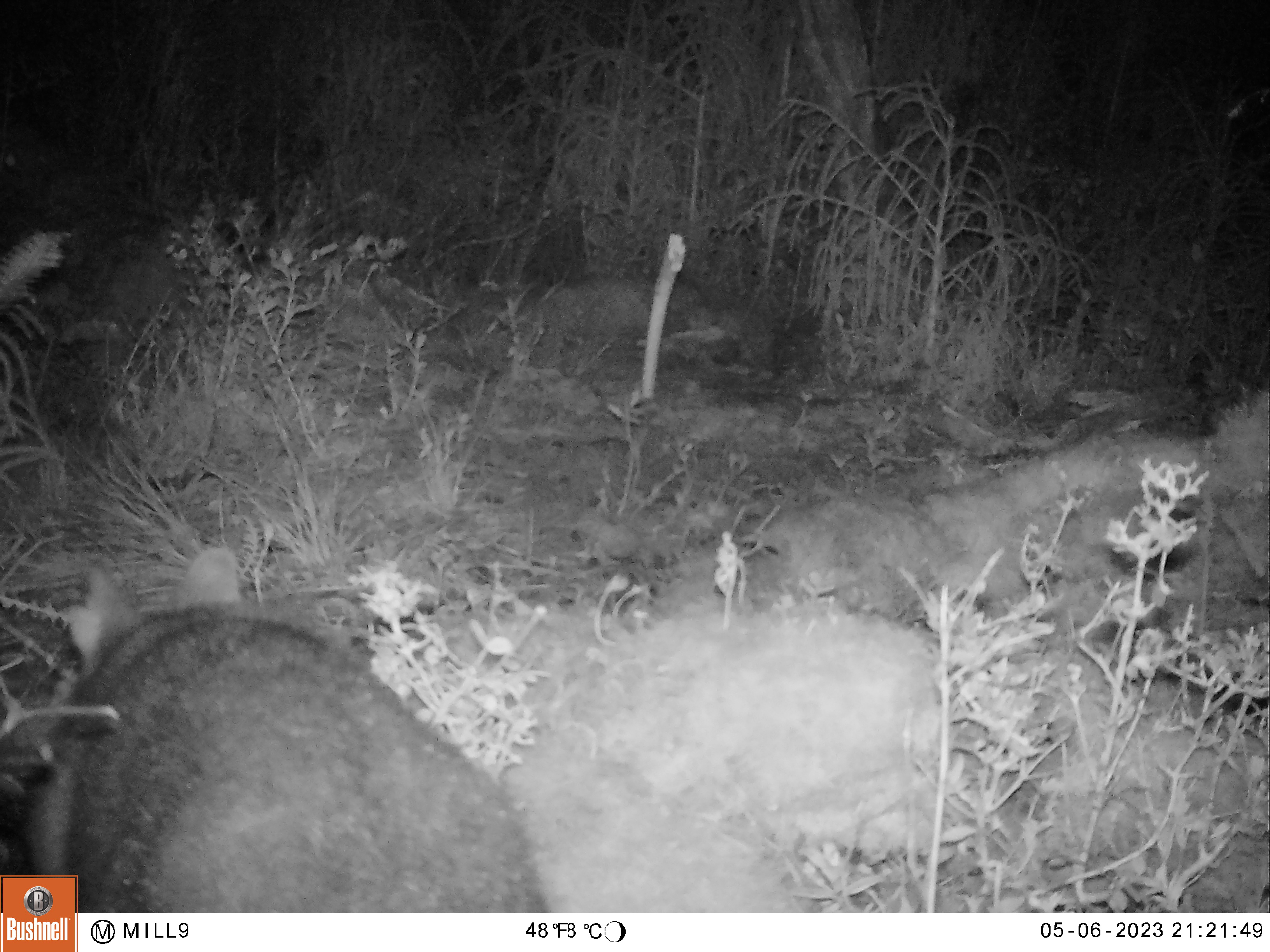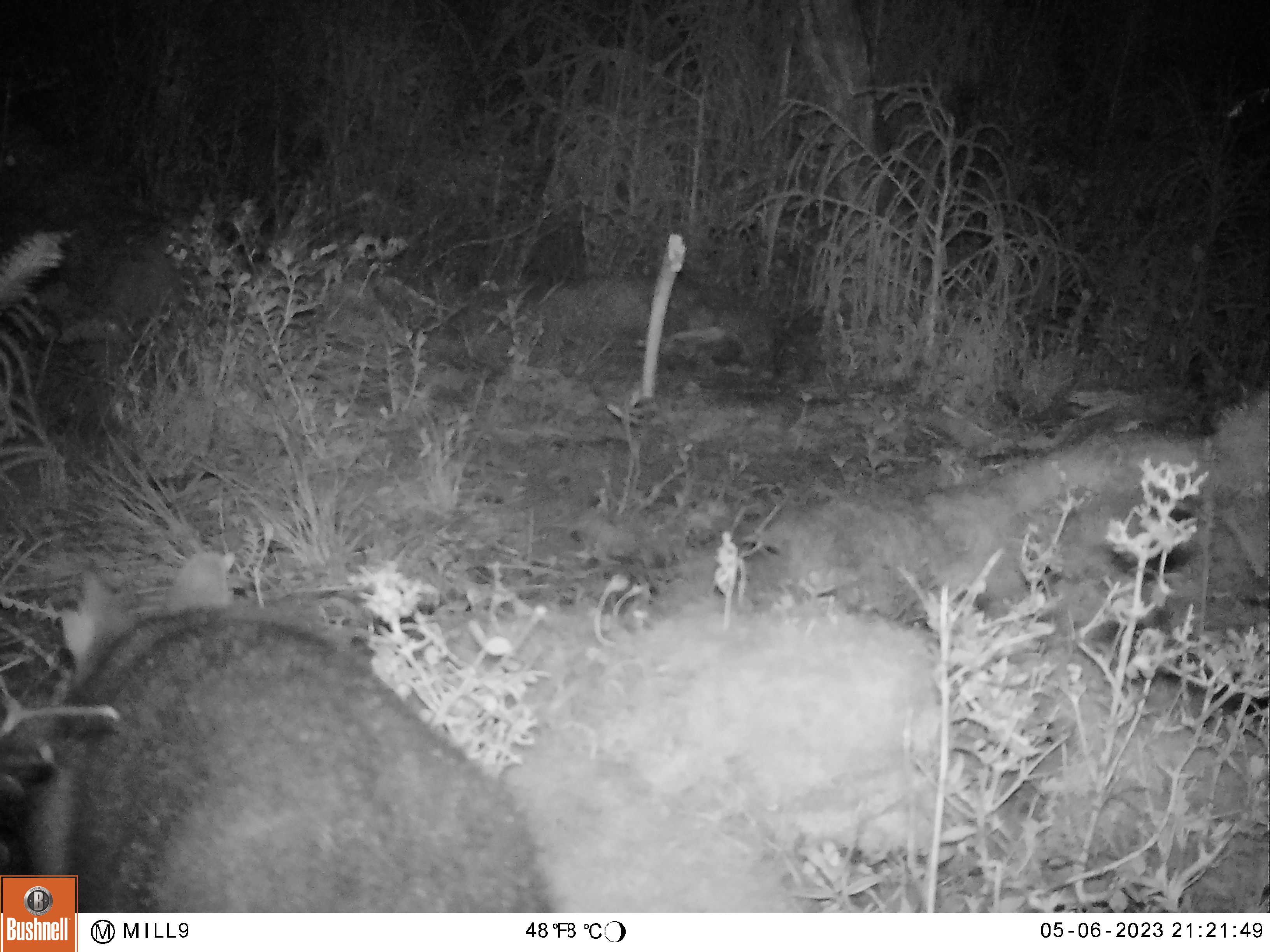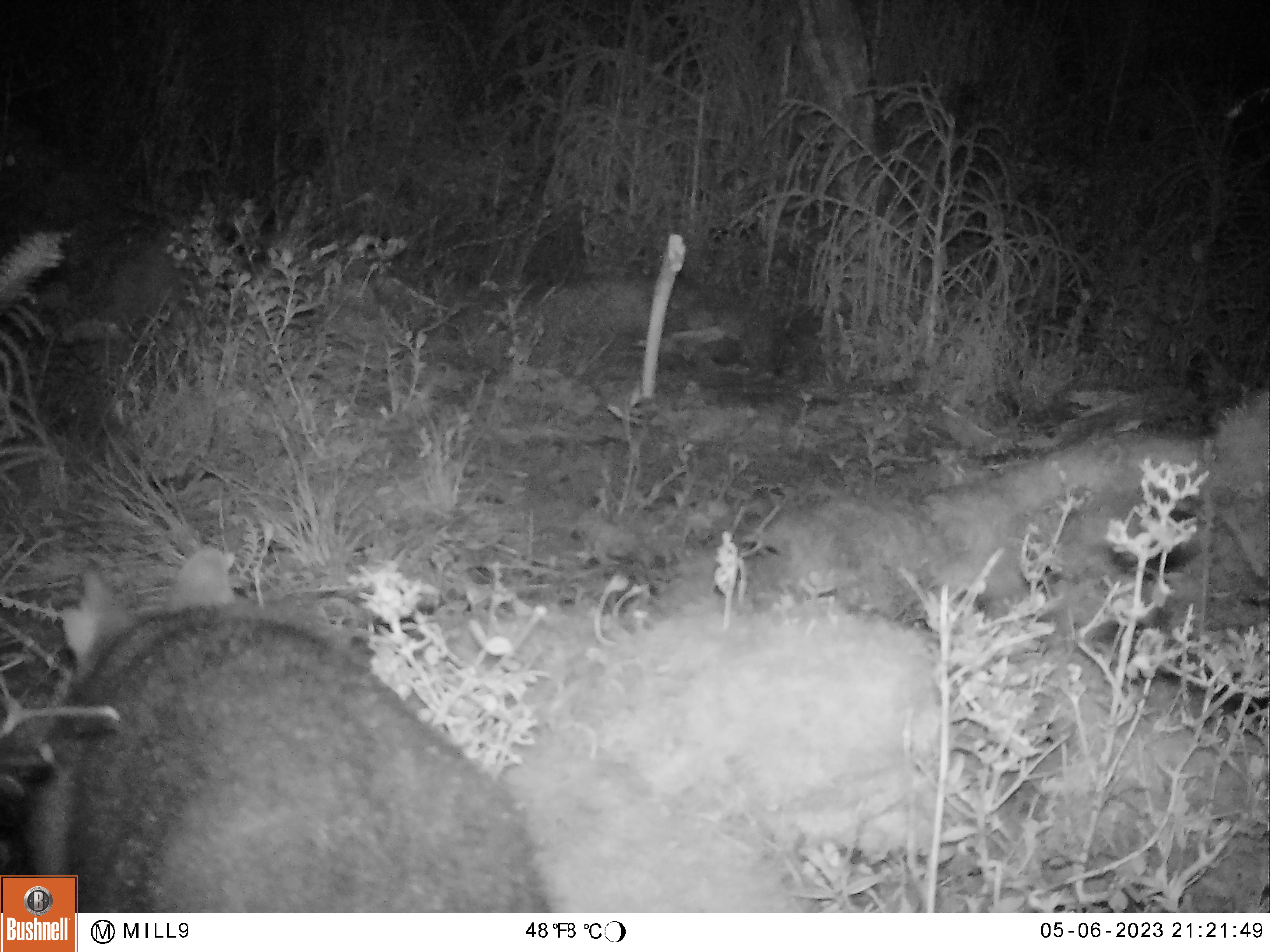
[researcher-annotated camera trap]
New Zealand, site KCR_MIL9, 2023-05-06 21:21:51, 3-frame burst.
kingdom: Animalia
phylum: Chordata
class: Mammalia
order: Diprotodontia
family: Phalangeridae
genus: Trichosurus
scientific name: Trichosurus vulpecula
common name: common brushtail possum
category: possum